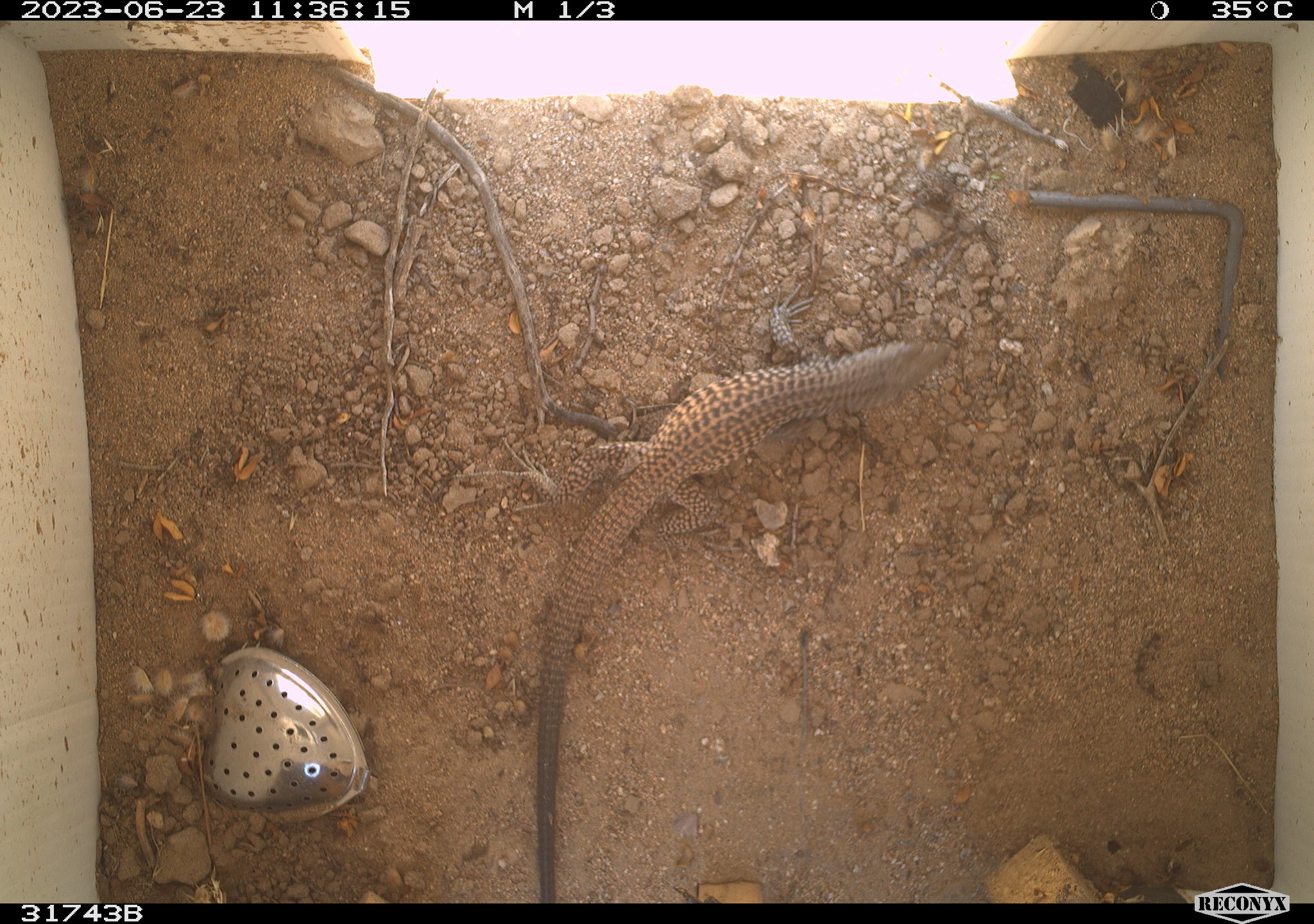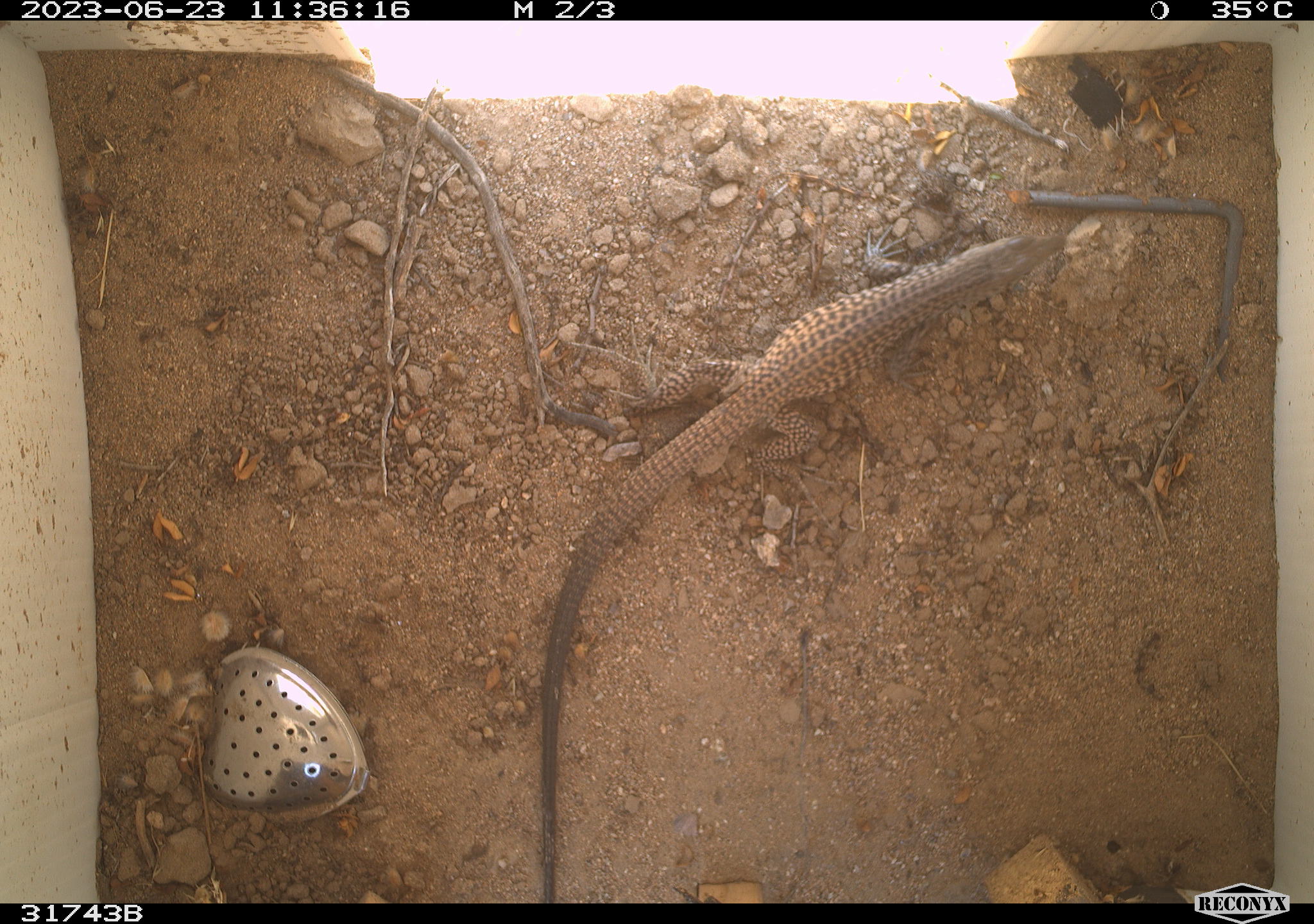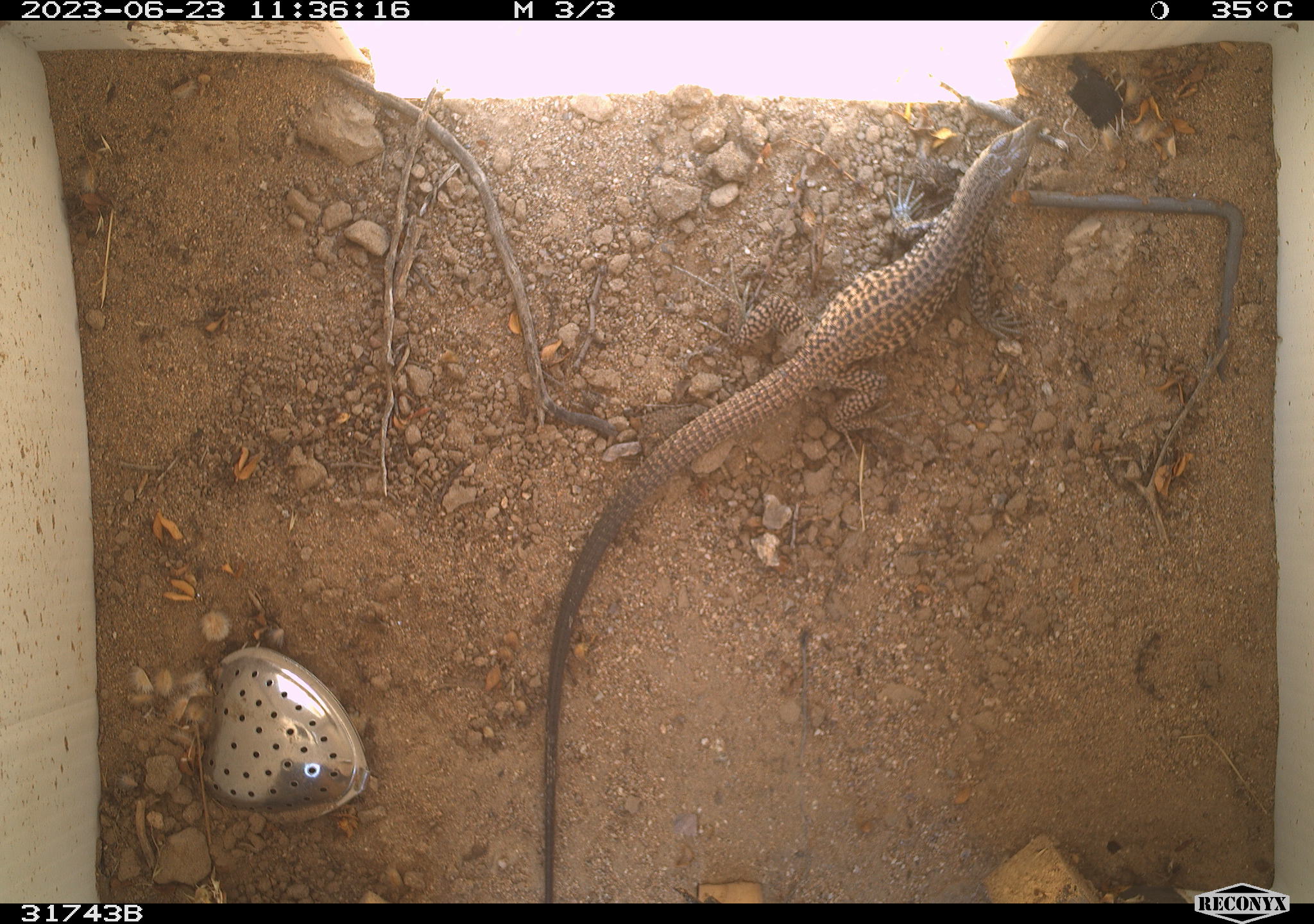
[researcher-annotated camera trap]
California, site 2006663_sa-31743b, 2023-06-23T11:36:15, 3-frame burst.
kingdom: Animalia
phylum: Chordata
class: Reptilia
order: Squamata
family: Teiidae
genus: Aspidoscelis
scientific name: Aspidoscelis tigris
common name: western whiptail